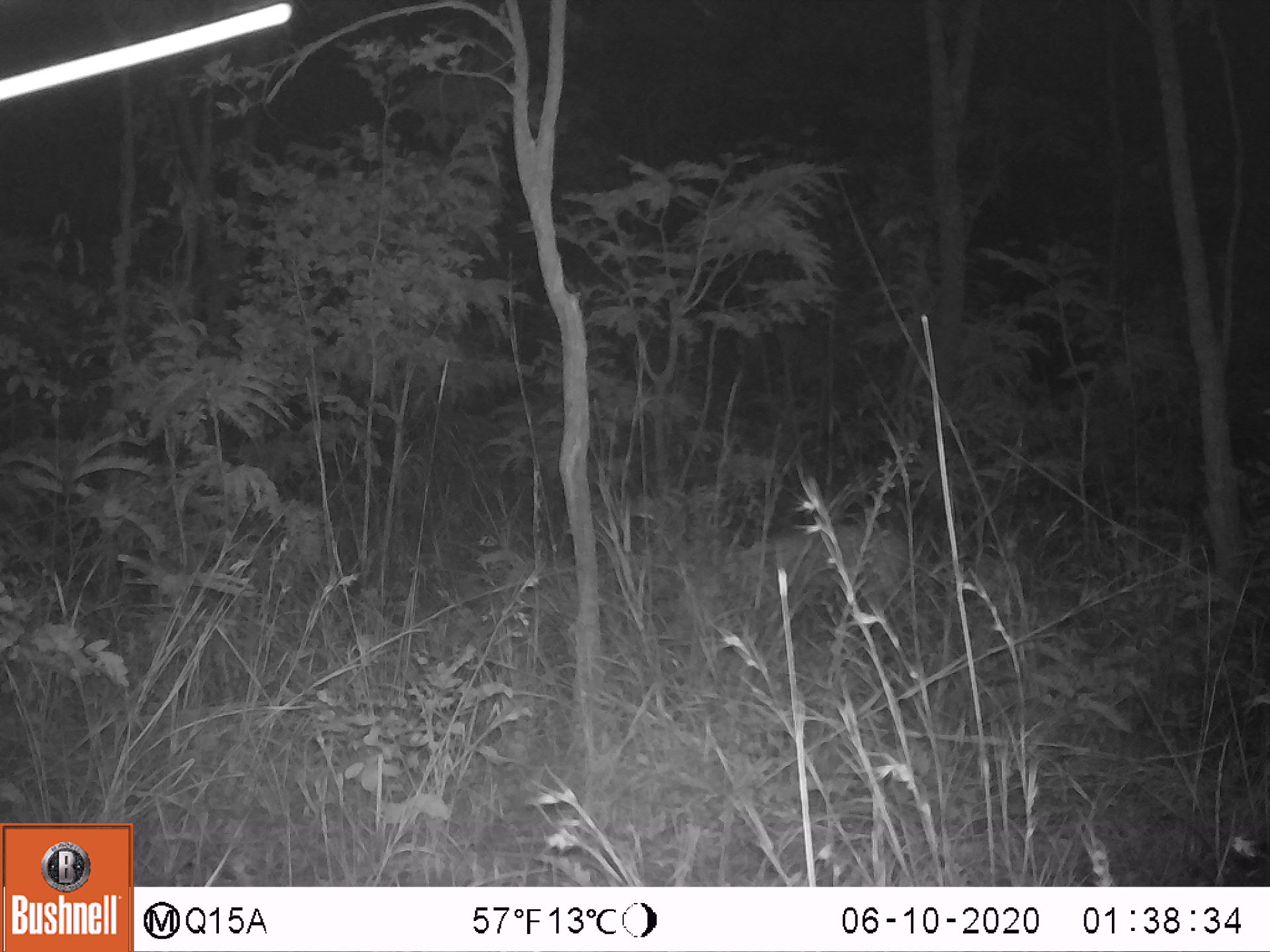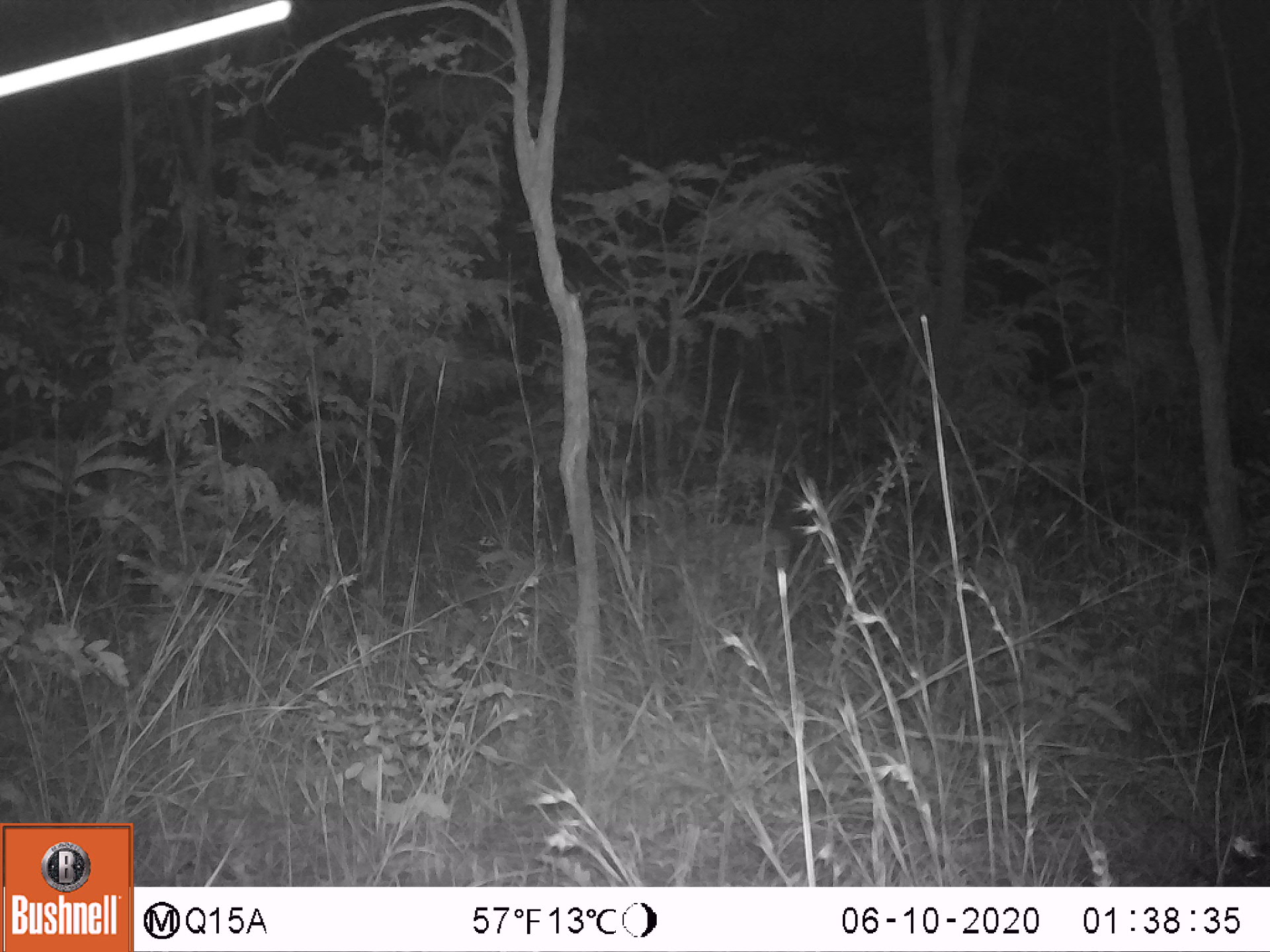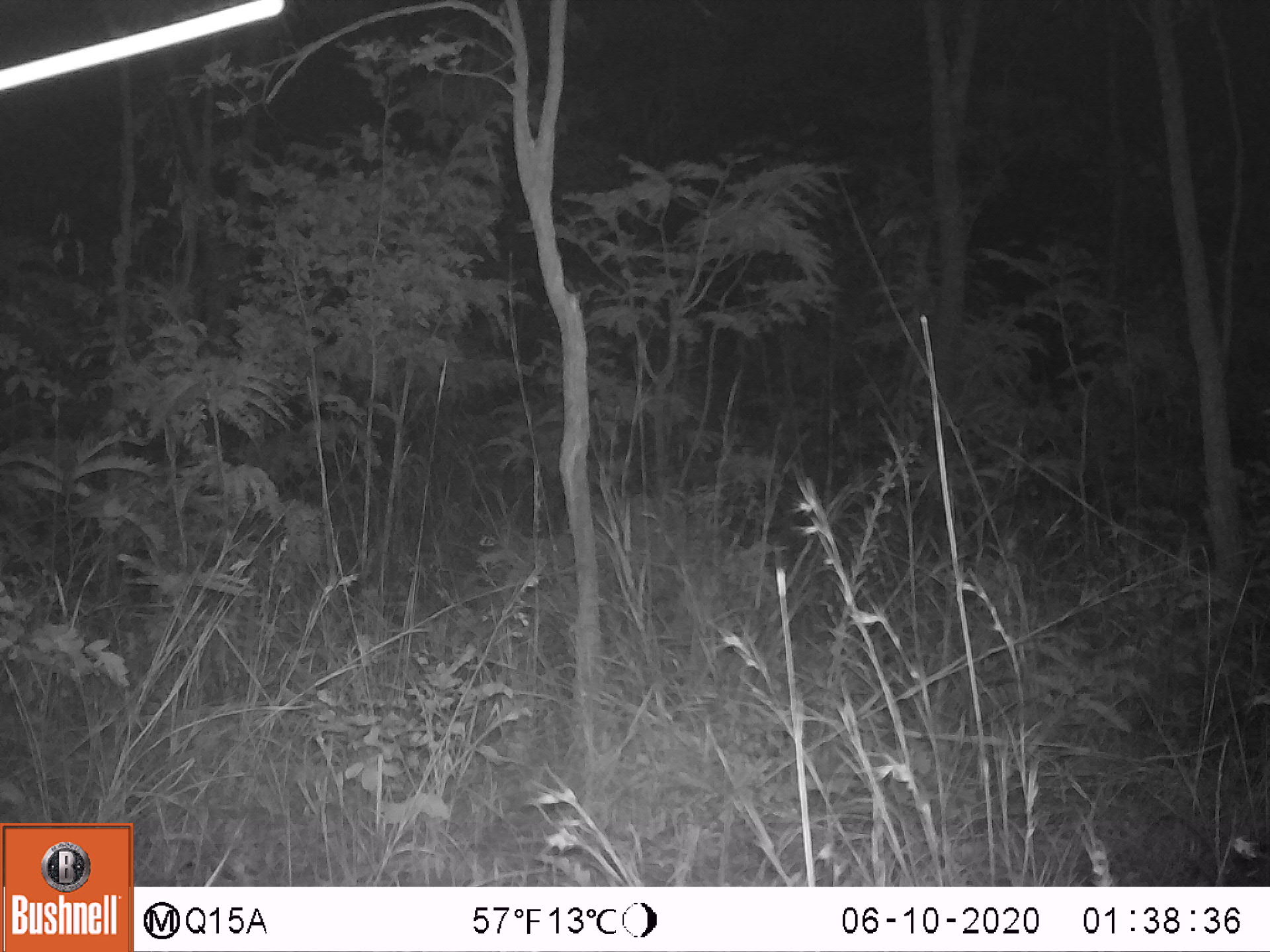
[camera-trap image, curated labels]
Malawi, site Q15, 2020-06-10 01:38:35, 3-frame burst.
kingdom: Animalia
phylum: Chordata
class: Mammalia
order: Artiodactyla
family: Bovidae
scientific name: Antilopinae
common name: small antelope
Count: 1.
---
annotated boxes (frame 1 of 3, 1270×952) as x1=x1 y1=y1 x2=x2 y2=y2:
small antelope: x1=681 y1=490 x2=942 y2=671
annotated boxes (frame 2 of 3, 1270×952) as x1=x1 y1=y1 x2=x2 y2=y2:
small antelope: x1=564 y1=484 x2=820 y2=675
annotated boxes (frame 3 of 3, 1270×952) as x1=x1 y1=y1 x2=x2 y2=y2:
small antelope: x1=468 y1=474 x2=760 y2=684